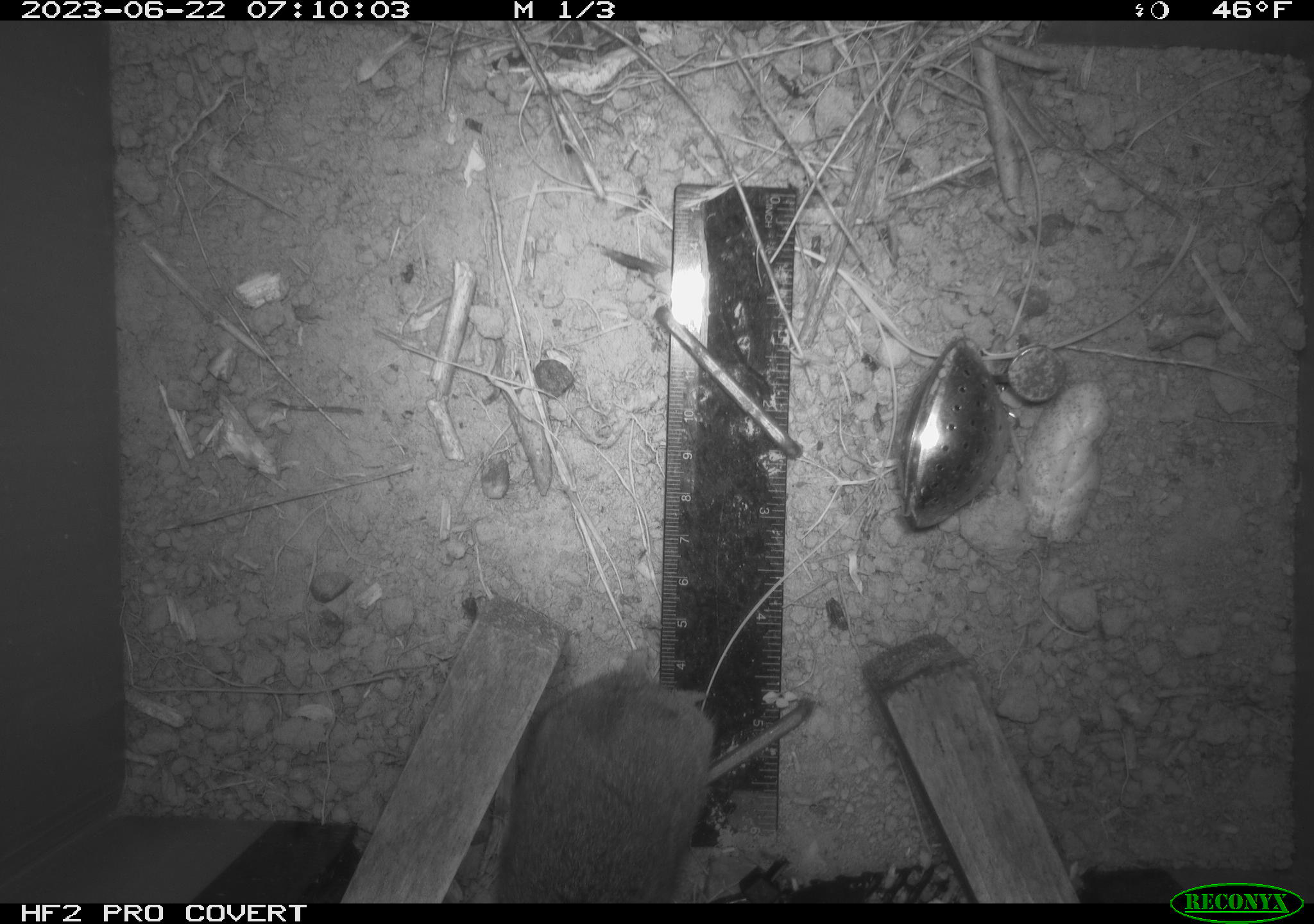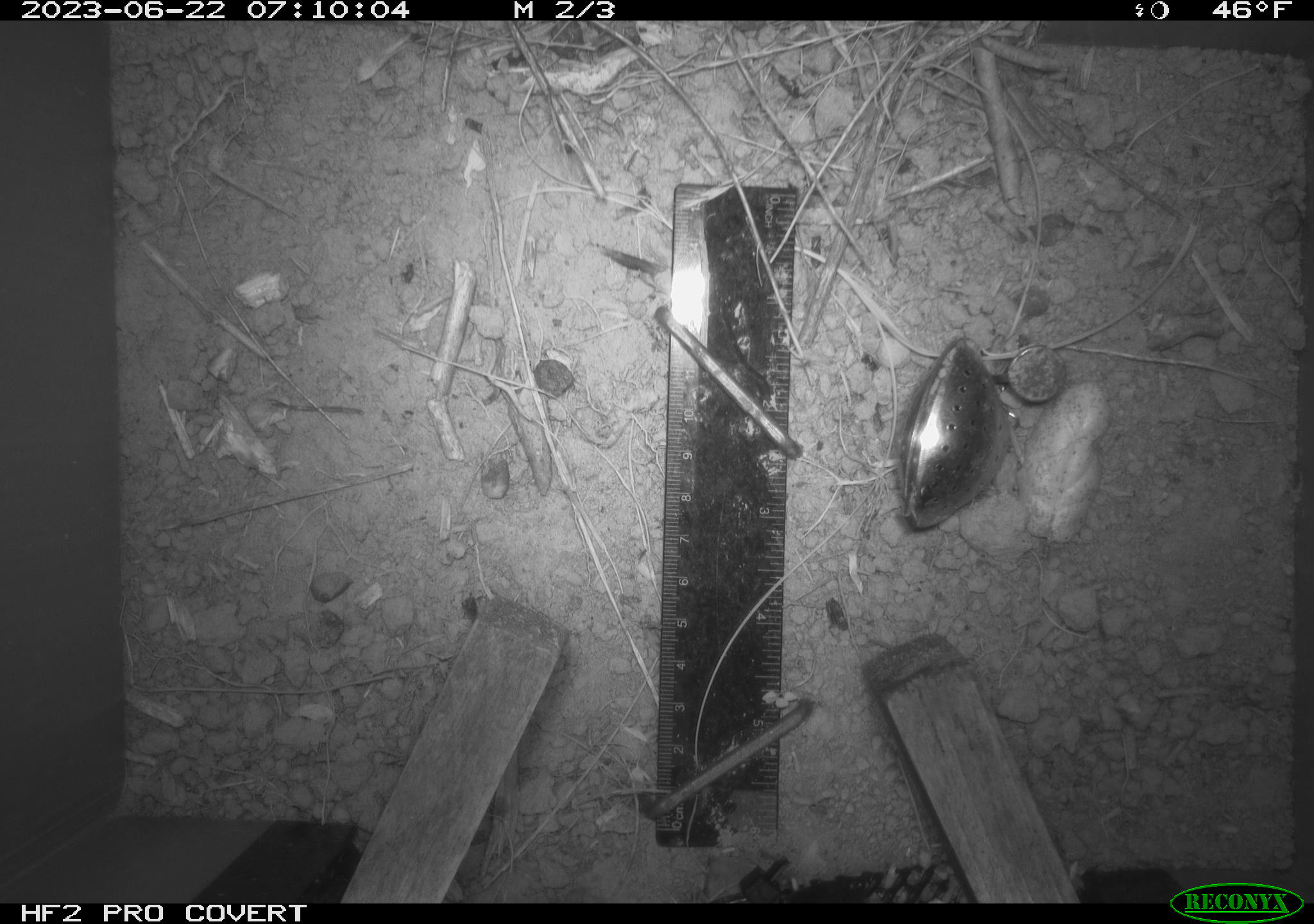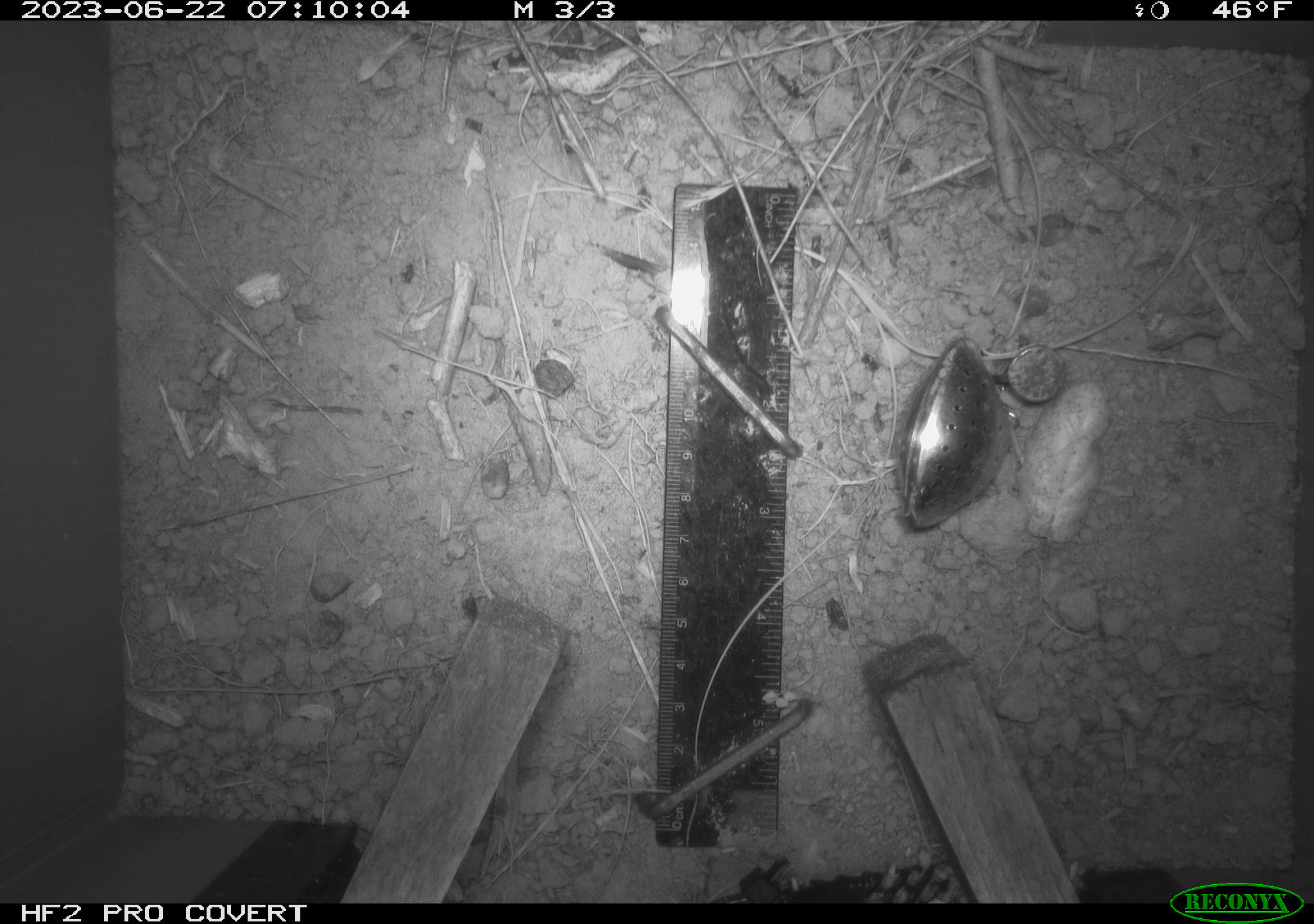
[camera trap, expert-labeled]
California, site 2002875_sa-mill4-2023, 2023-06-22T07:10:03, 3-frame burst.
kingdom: Animalia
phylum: Chordata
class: Mammalia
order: Rodentia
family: Cricetidae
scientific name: Arvicolinae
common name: voles, lemmings, and muskrats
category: arvicolinae subfamily